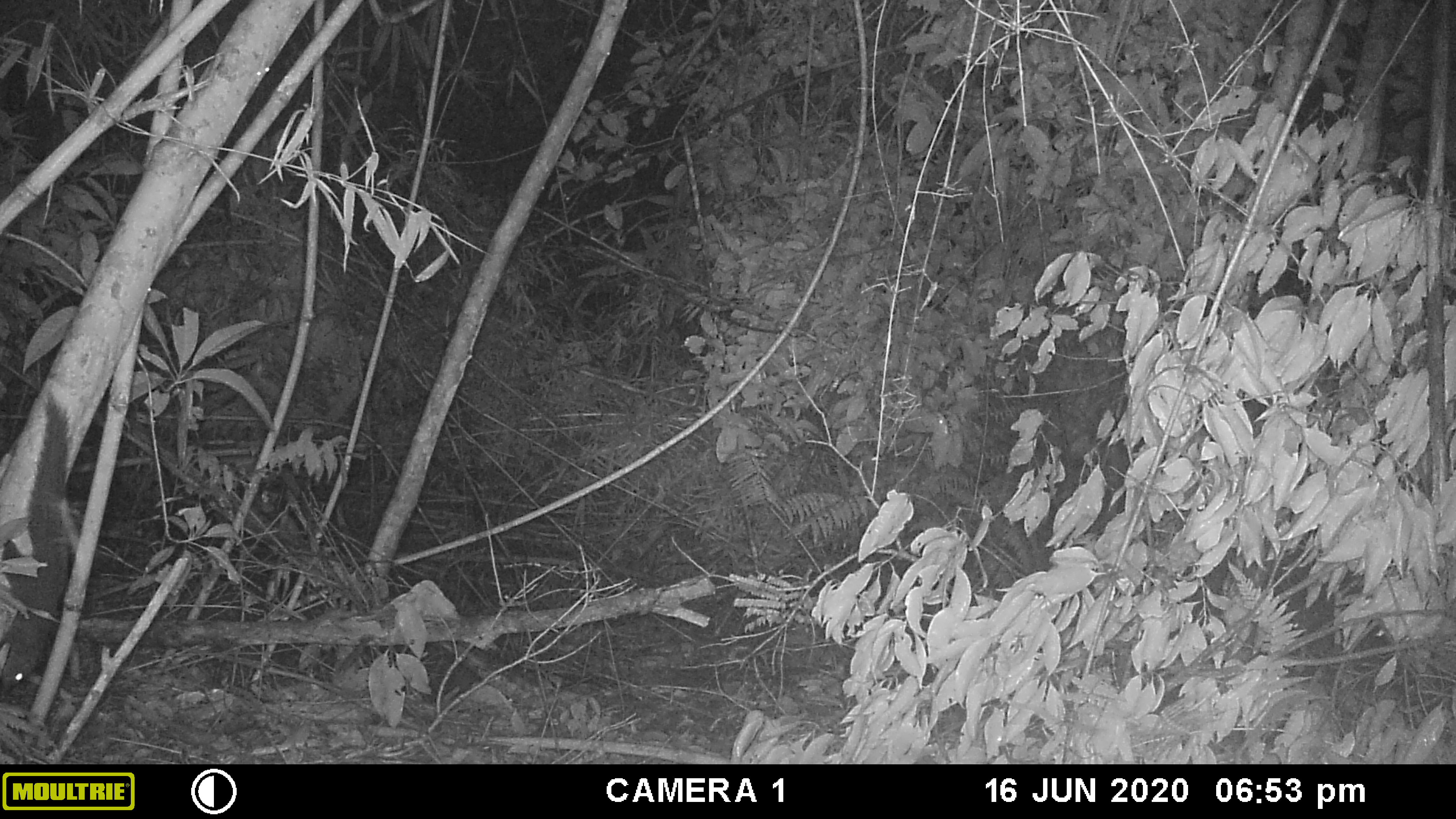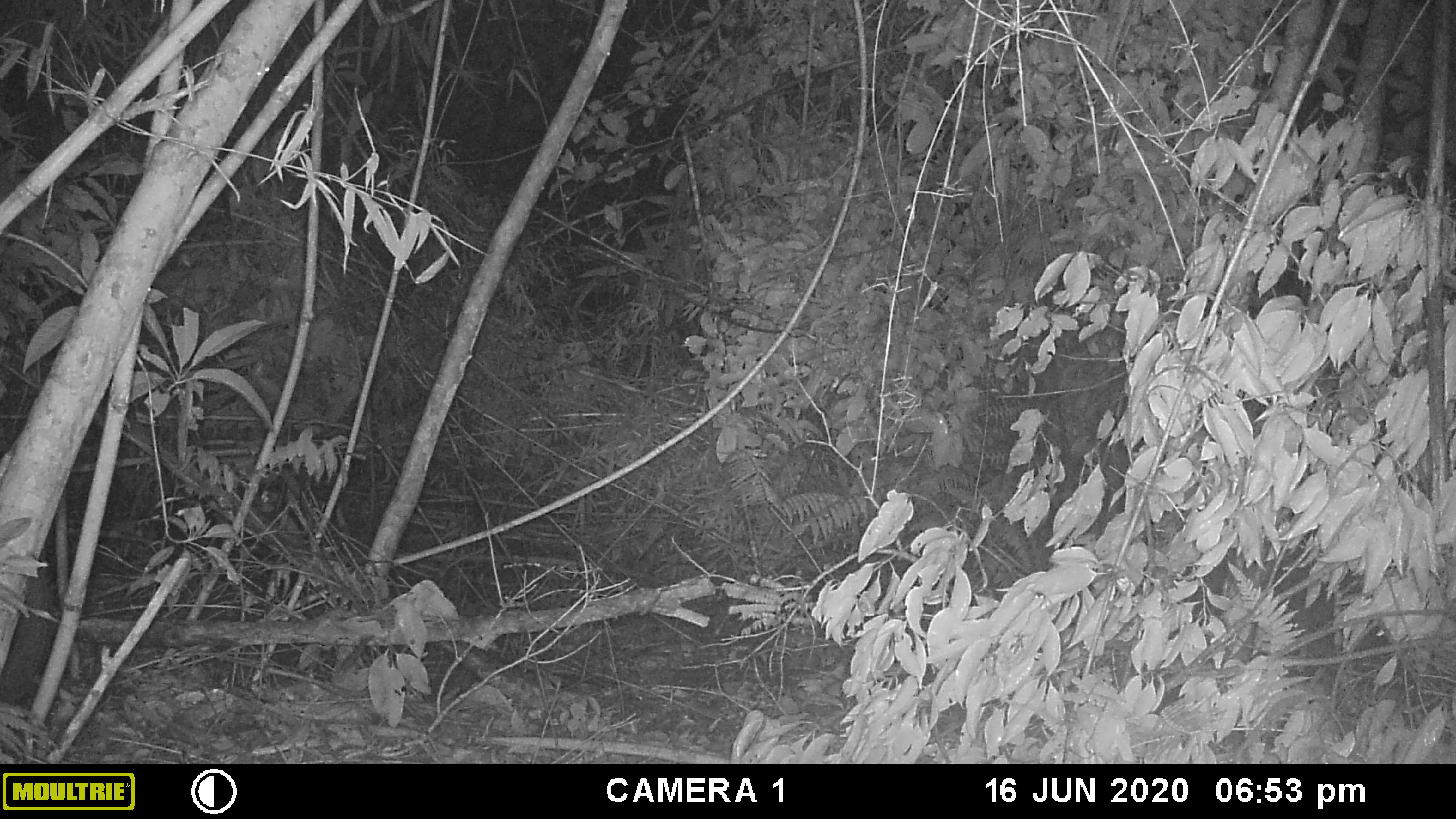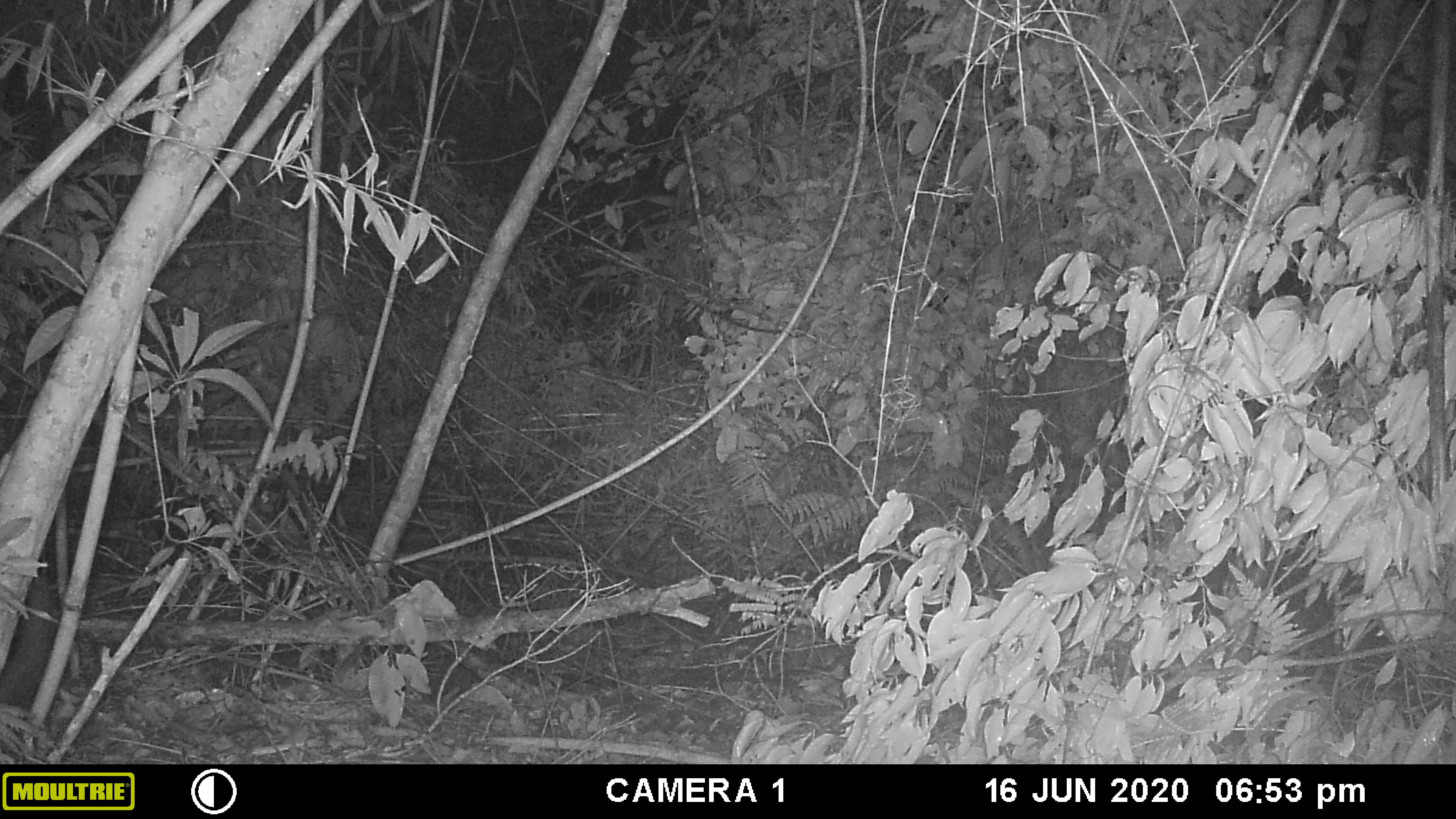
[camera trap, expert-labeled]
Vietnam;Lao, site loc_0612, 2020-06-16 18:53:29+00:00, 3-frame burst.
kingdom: Animalia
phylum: Chordata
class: Mammalia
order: Rodentia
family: Sciuridae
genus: Callosciurus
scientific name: Callosciurus erythraeus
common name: pallas's squirrel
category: pallass squirrel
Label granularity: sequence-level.